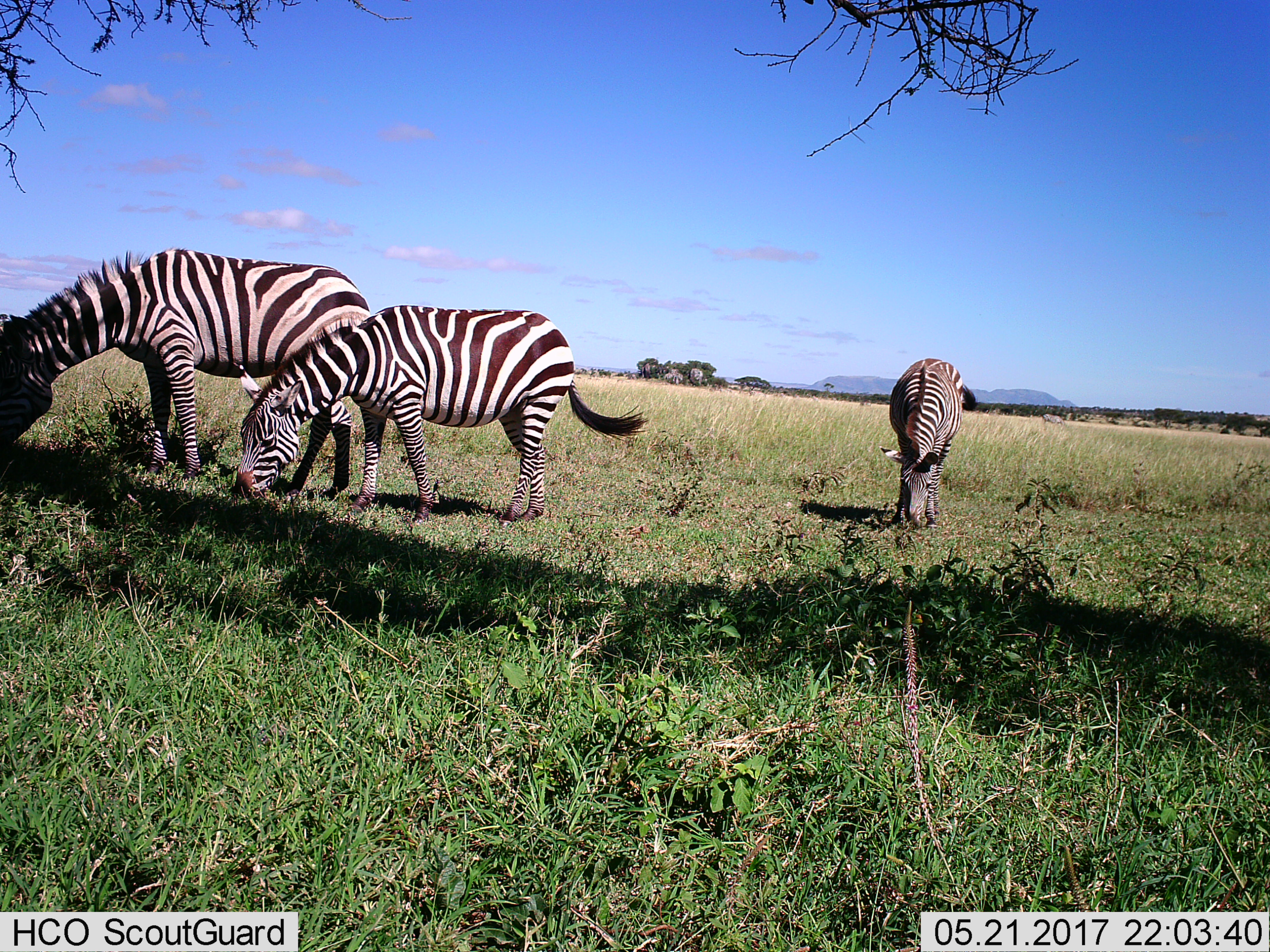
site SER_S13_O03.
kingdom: Animalia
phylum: Chordata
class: Mammalia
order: Perissodactyla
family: Equidae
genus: Equus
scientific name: Equus quagga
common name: plains zebra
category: zebraplains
Zebraplains (plains zebra) (Equus quagga), count 3. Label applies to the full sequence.